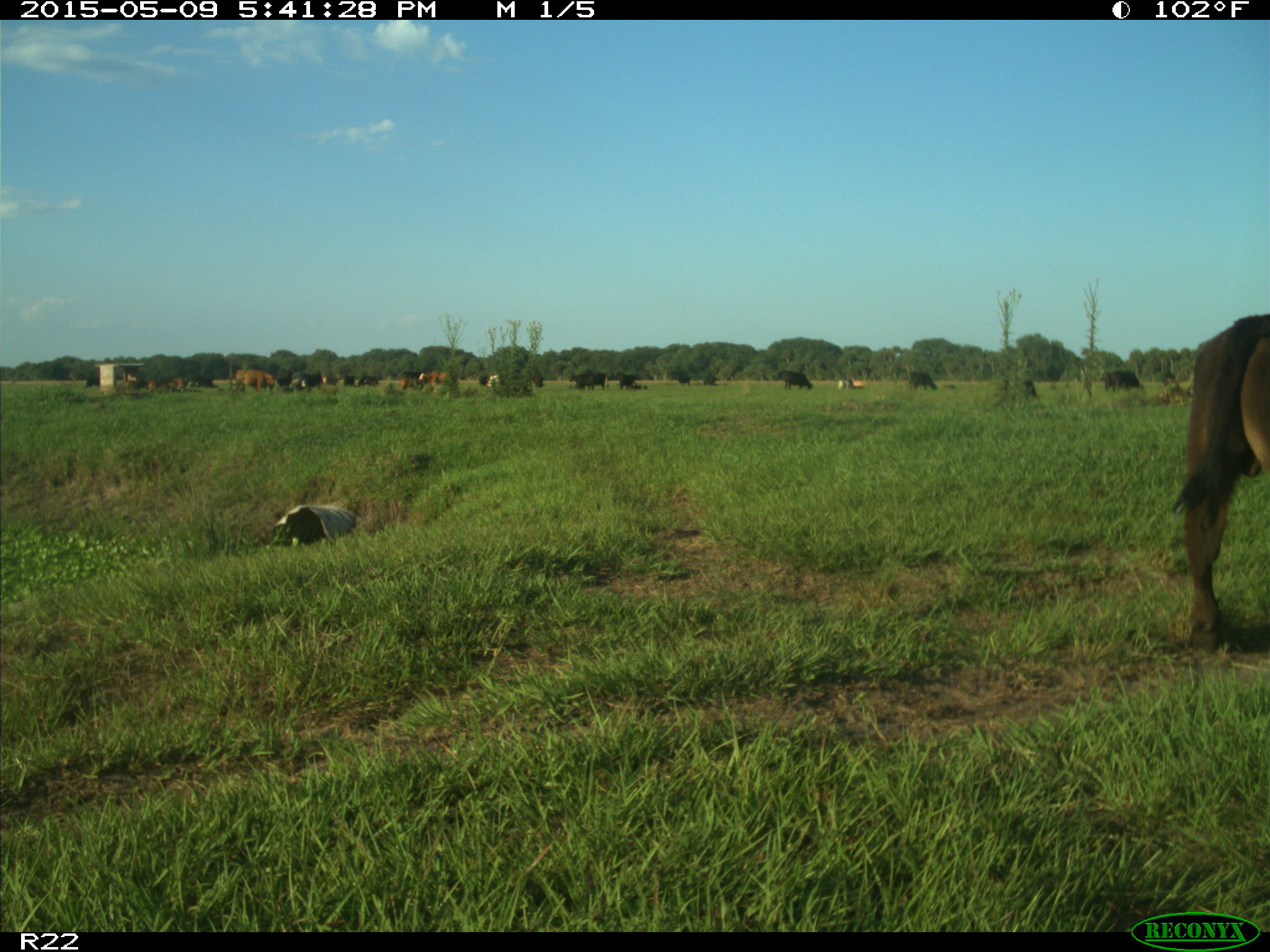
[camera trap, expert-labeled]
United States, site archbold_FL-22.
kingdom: Animalia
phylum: Chordata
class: Mammalia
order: Artiodactyla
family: Bovidae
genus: Bos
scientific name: Bos taurus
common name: domestic cow